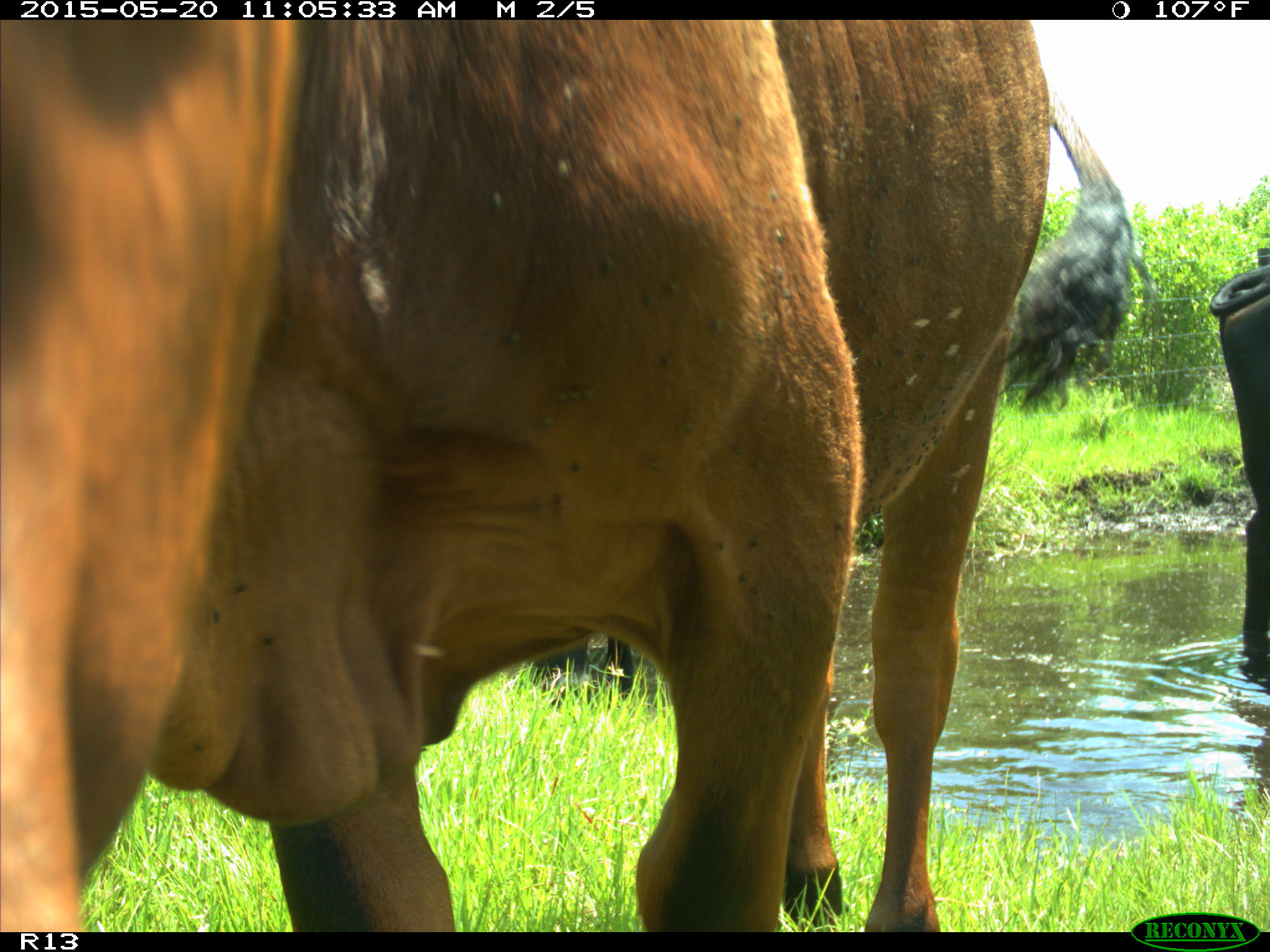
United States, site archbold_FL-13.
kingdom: Animalia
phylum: Chordata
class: Mammalia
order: Artiodactyla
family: Bovidae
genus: Bos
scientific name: Bos taurus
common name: domestic cow